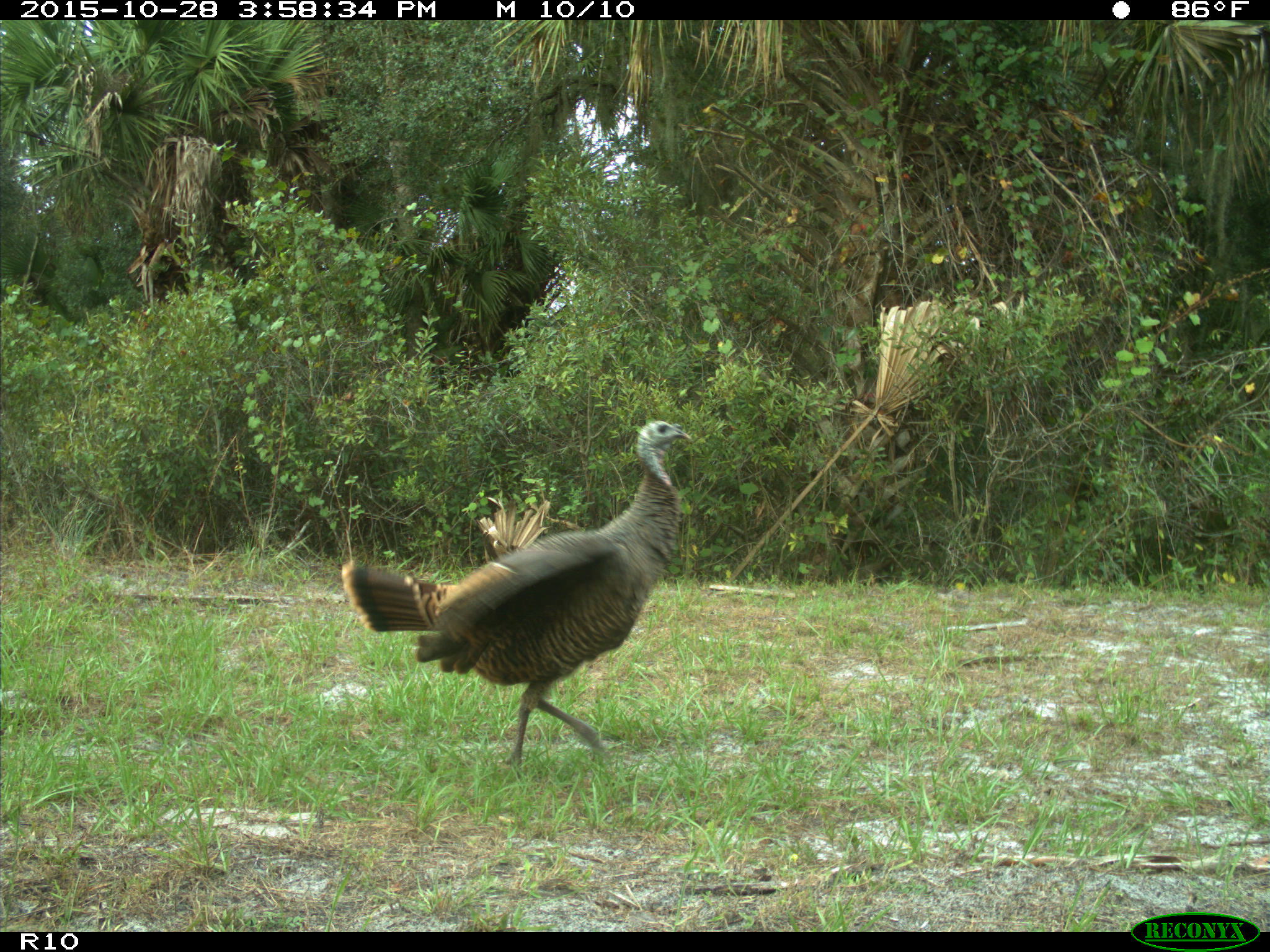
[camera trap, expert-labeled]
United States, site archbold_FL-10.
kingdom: Animalia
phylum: Chordata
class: Aves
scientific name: Aves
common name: birds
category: unidentified bird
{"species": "unidentified bird (birds) (Aves)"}